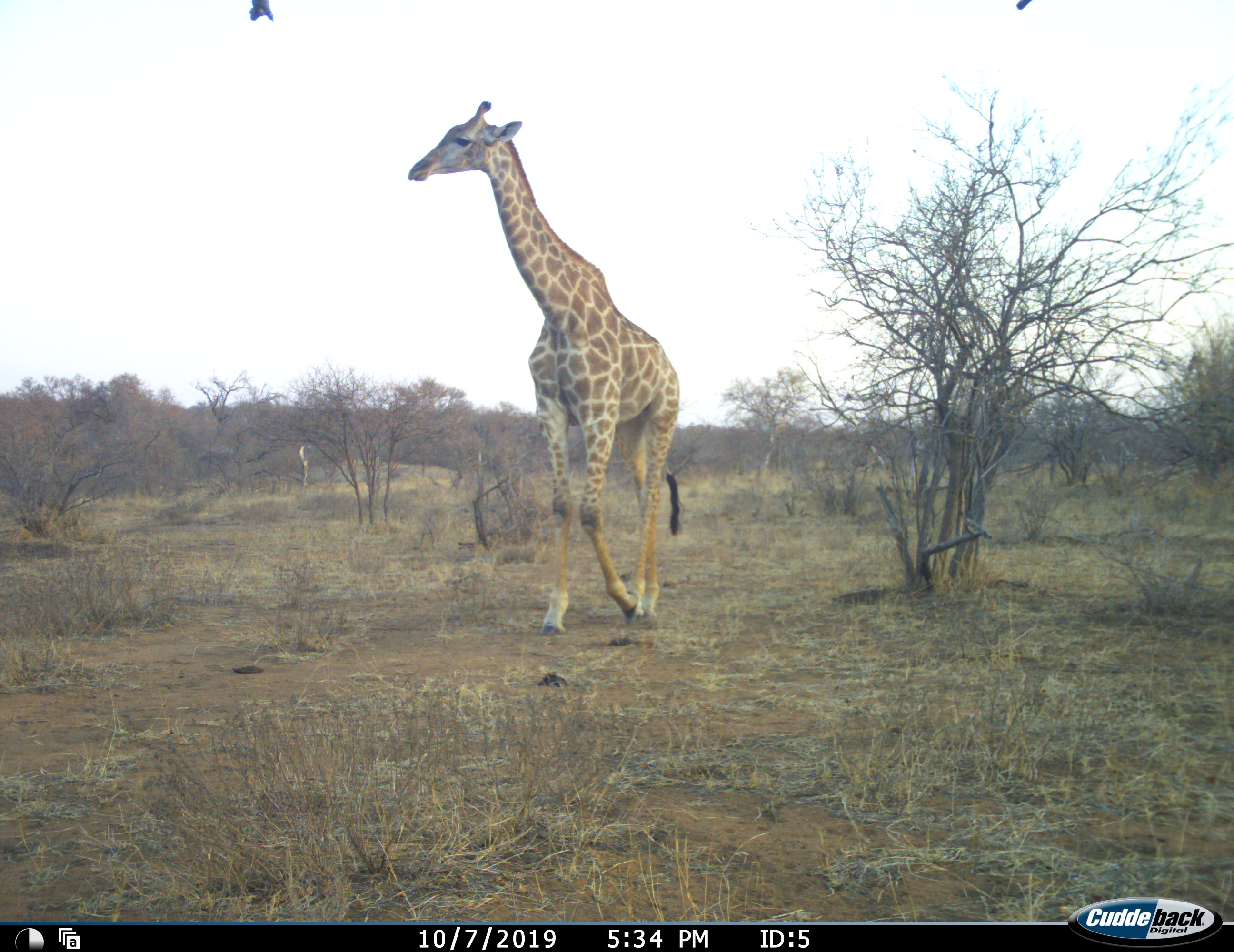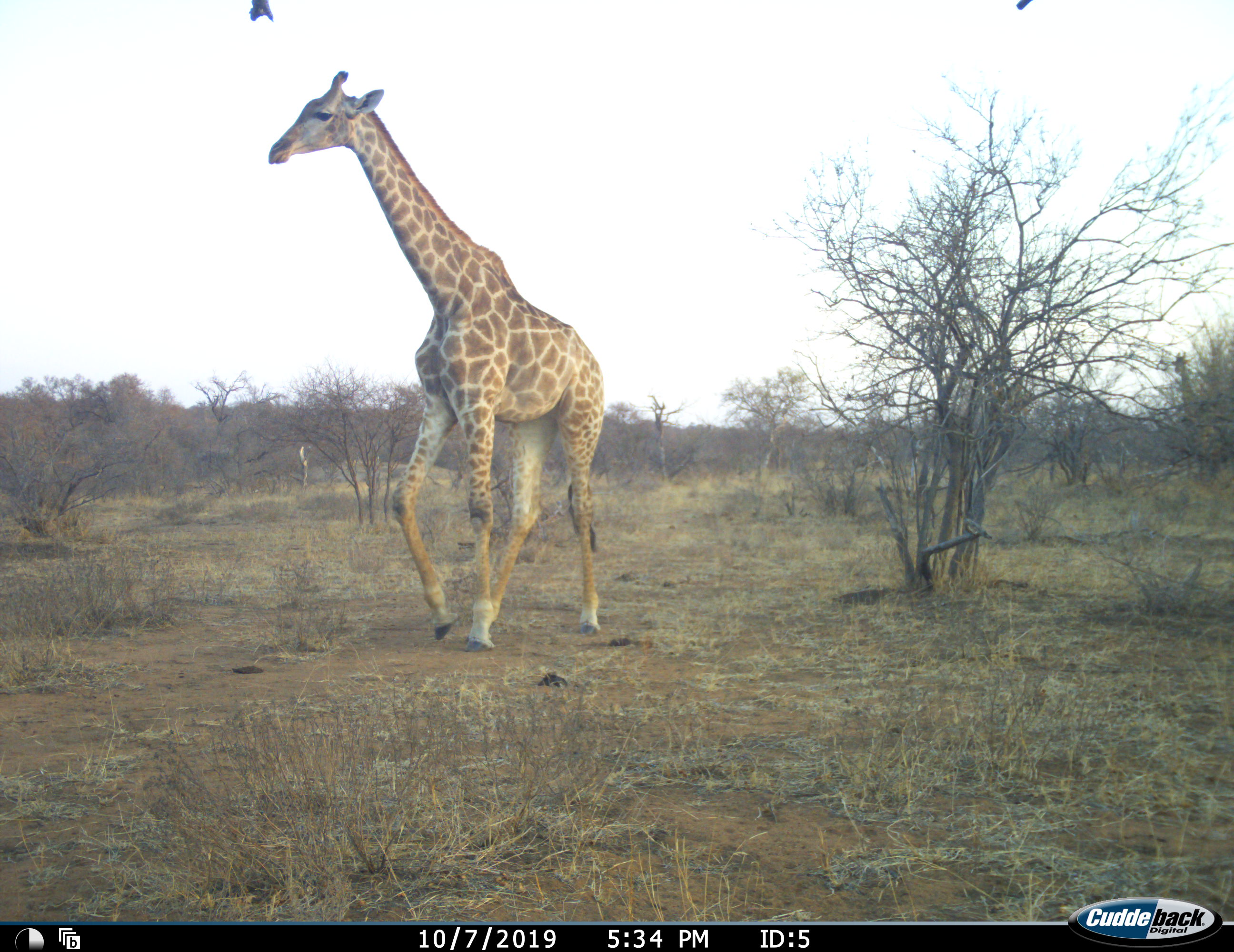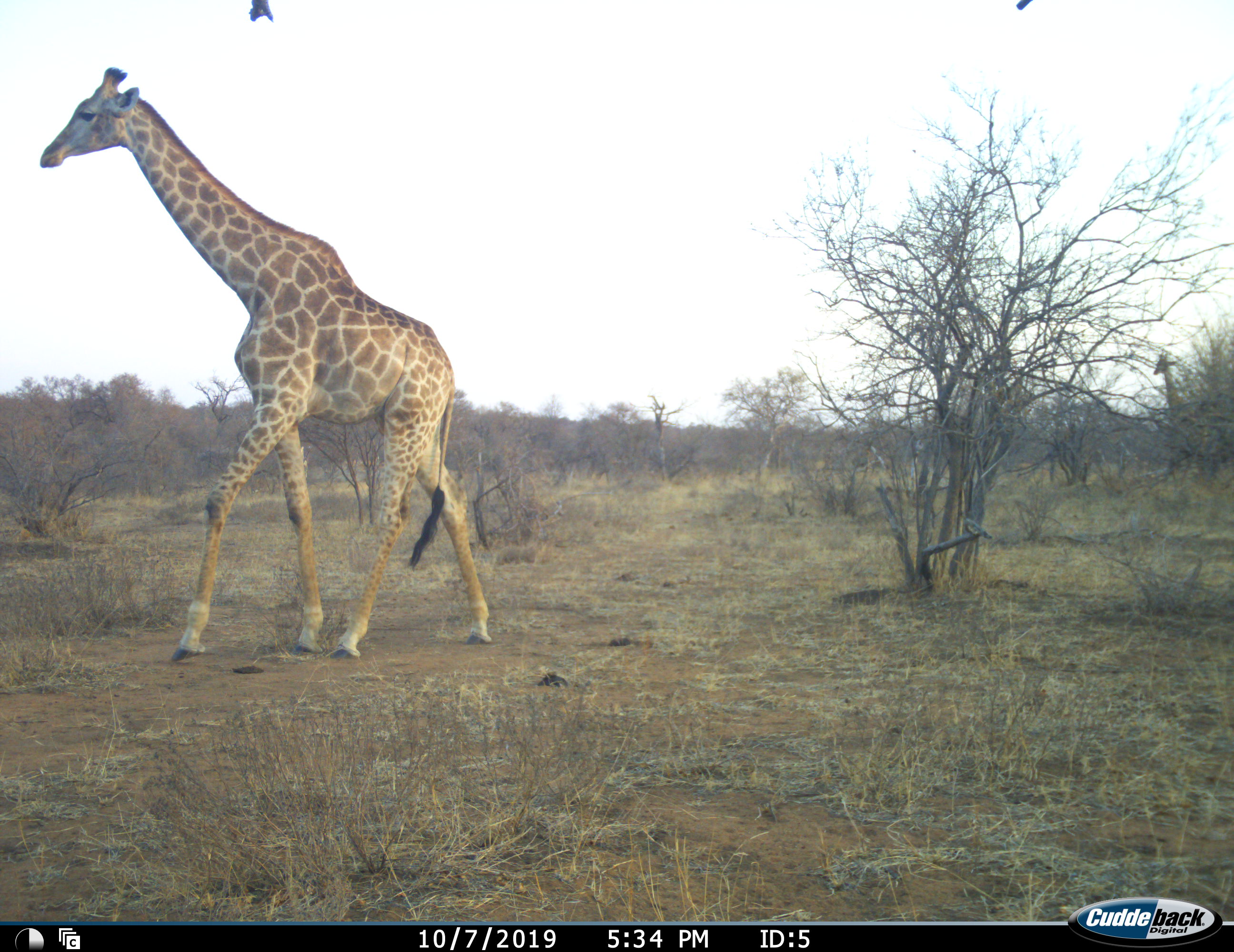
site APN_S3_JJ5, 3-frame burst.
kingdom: Animalia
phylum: Chordata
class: Mammalia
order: Artiodactyla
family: Giraffidae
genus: Giraffa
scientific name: Giraffa camelopardalis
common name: giraffe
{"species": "giraffe (Giraffa camelopardalis)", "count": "2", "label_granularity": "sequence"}